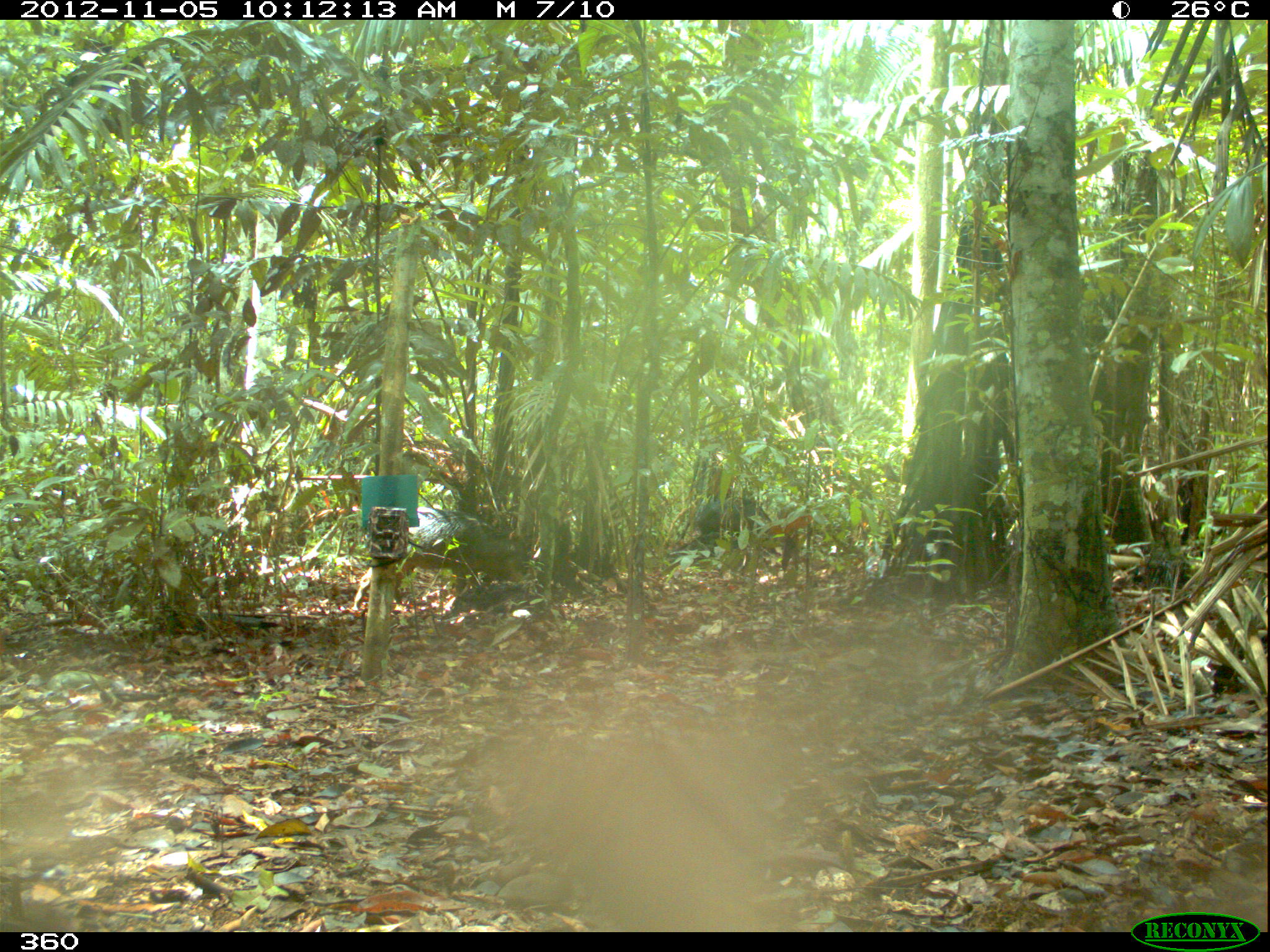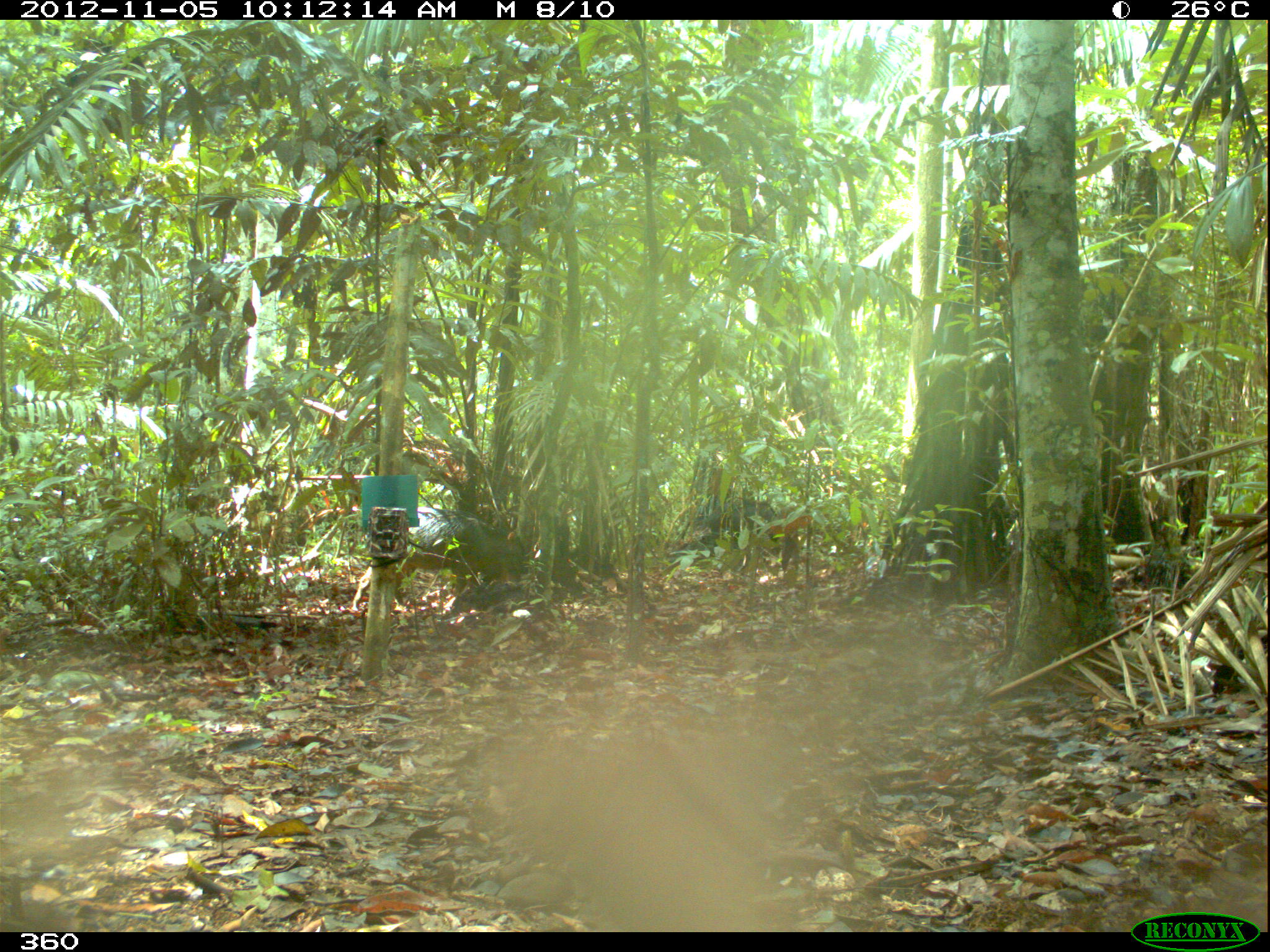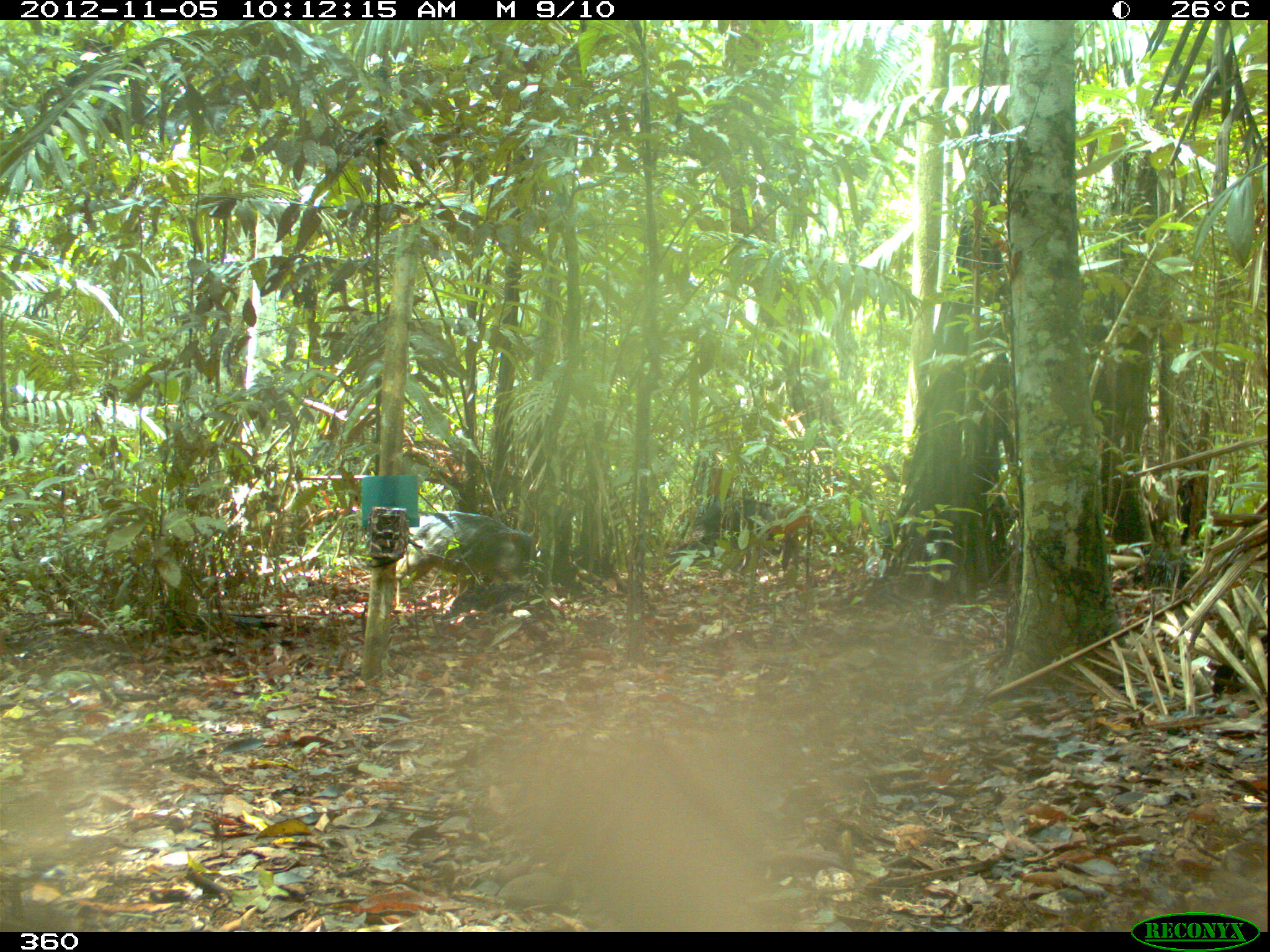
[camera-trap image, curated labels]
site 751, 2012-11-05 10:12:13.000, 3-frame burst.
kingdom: Animalia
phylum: Chordata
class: Mammalia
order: Artiodactyla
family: Tayassuidae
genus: Tayassu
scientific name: Tayassu pecari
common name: white-lipped peccary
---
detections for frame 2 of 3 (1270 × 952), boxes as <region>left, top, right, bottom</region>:
tayassu pecari: <region>352, 506, 522, 611</region>; <region>708, 502, 777, 556</region>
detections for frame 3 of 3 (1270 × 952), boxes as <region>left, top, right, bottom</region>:
tayassu pecari: <region>396, 511, 532, 607</region>; <region>675, 497, 775, 556</region>; <region>503, 510, 508, 513</region>